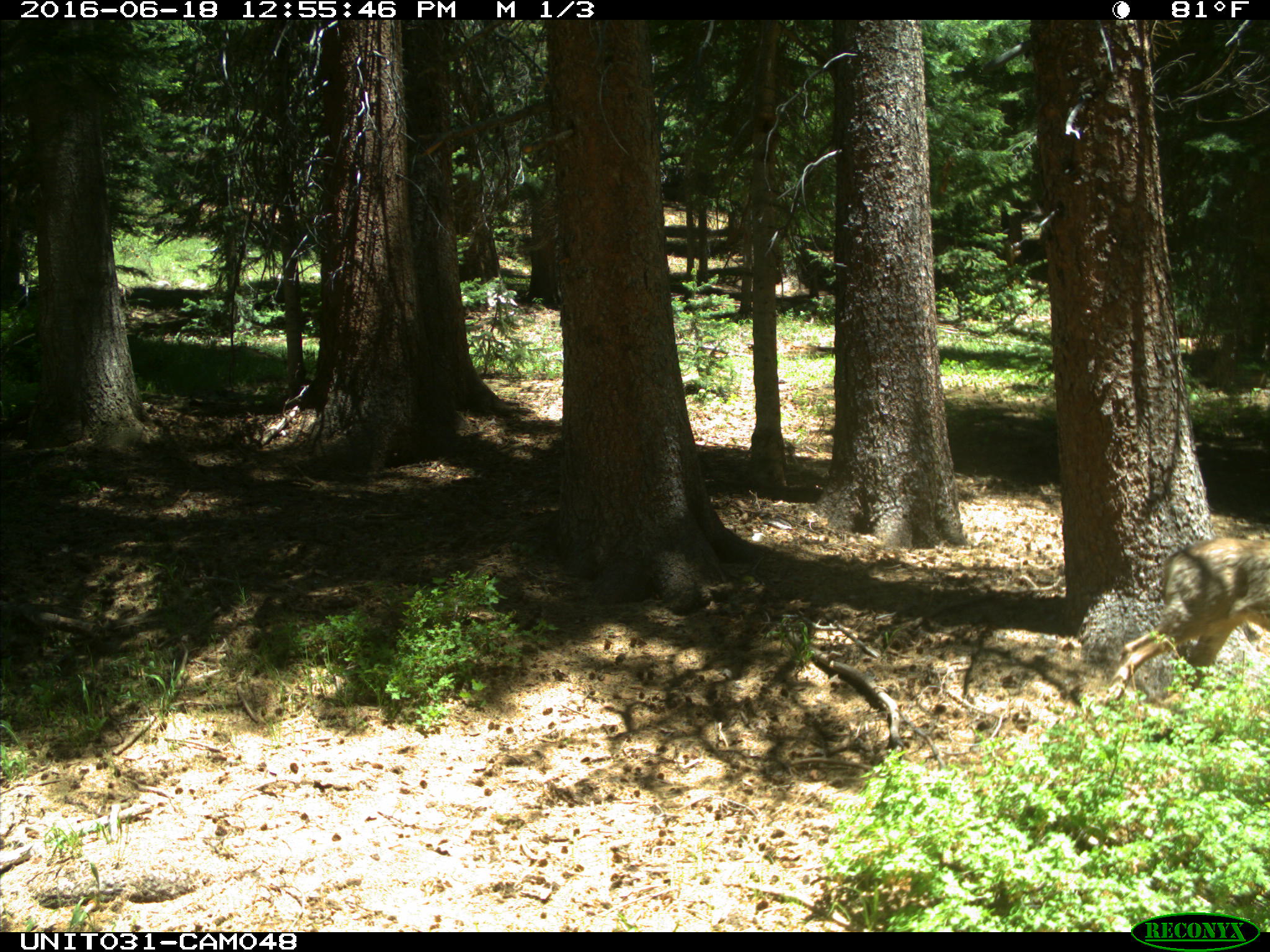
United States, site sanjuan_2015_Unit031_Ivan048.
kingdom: Animalia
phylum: Chordata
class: Mammalia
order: Artiodactyla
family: Cervidae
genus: Odocoileus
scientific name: Odocoileus hemionus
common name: mule deer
Odocoileus hemionus (mule deer).